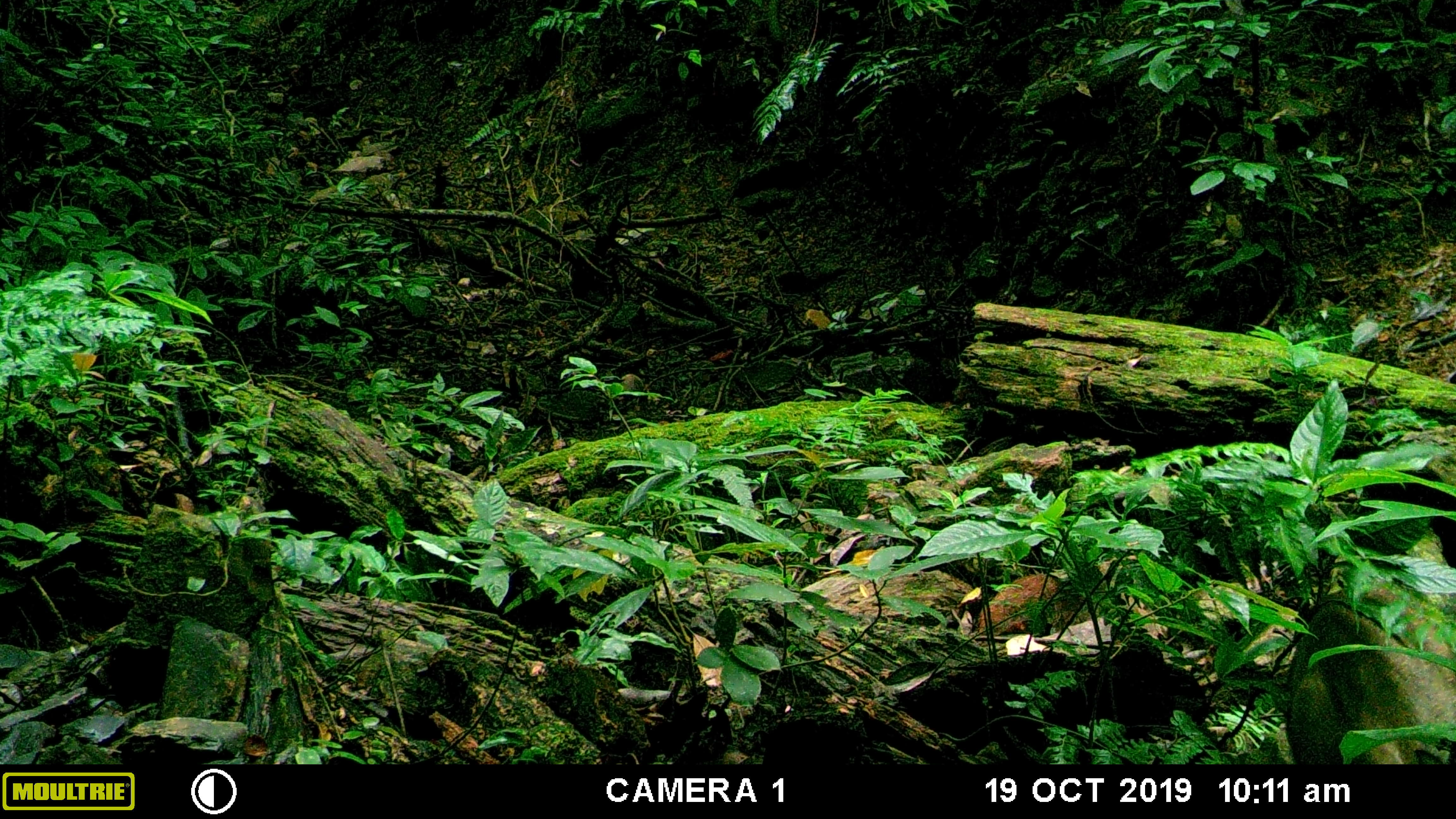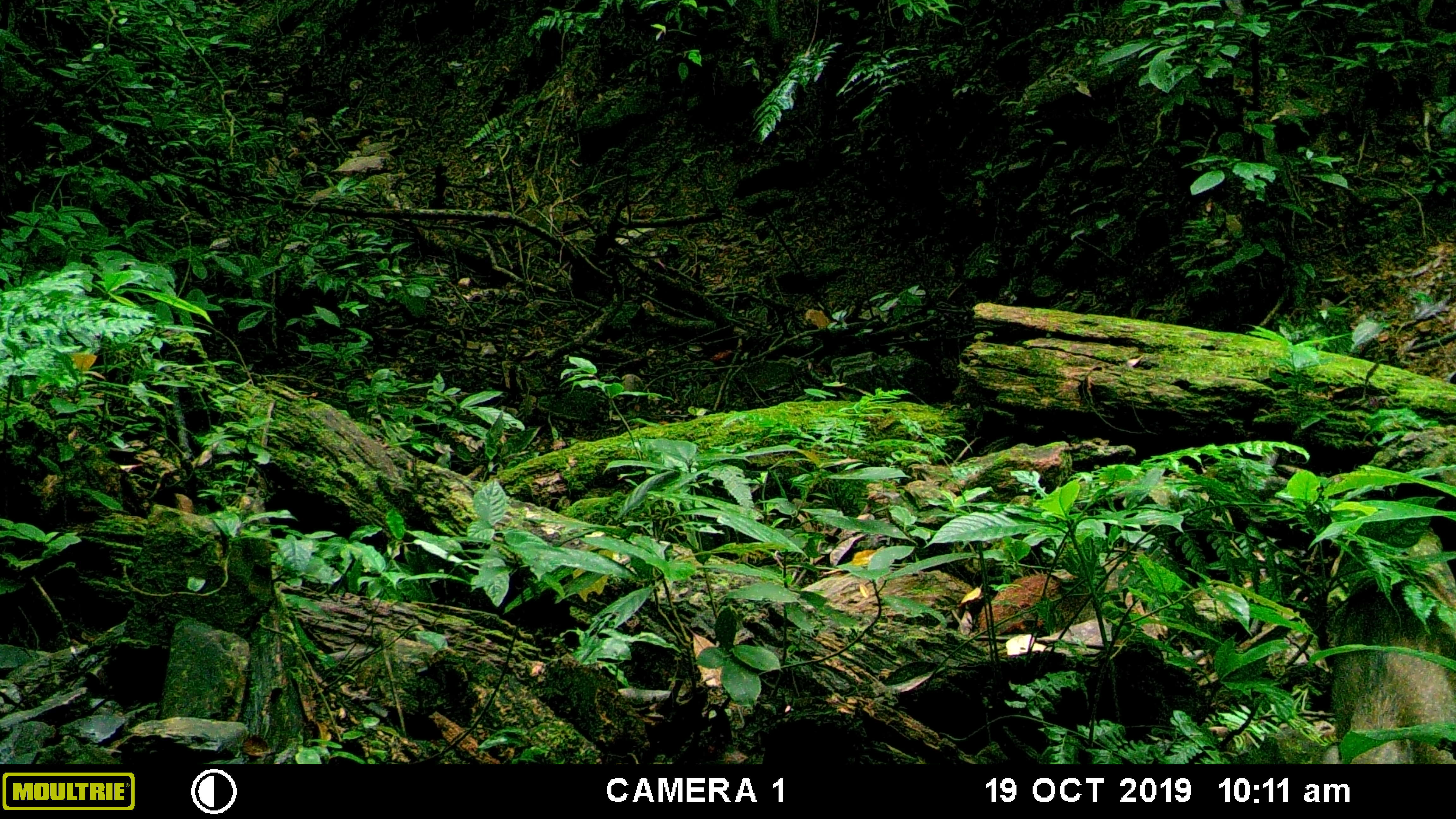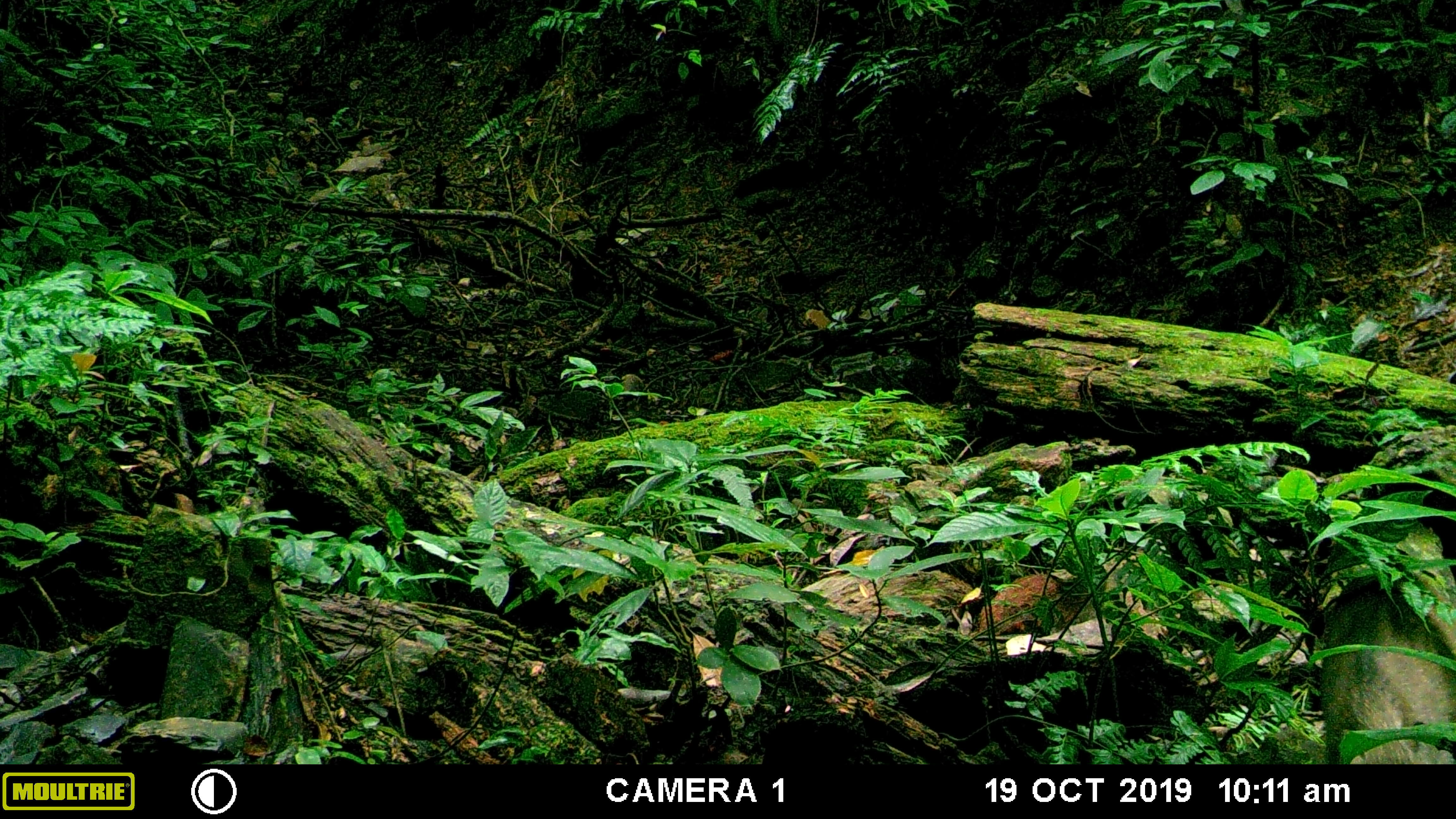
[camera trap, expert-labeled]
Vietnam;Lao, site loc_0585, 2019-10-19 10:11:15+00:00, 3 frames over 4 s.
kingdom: Animalia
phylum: Chordata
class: Mammalia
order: Artiodactyla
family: Suidae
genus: Sus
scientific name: Sus scrofa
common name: eurasian wild pig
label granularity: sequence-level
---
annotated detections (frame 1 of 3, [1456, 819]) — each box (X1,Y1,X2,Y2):
eurasian wild pig: (1279,584,1451,761)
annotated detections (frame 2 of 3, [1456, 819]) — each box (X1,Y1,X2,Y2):
eurasian wild pig: (1332,527,1456,763)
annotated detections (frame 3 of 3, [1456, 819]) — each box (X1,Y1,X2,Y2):
eurasian wild pig: (1322,522,1456,761)